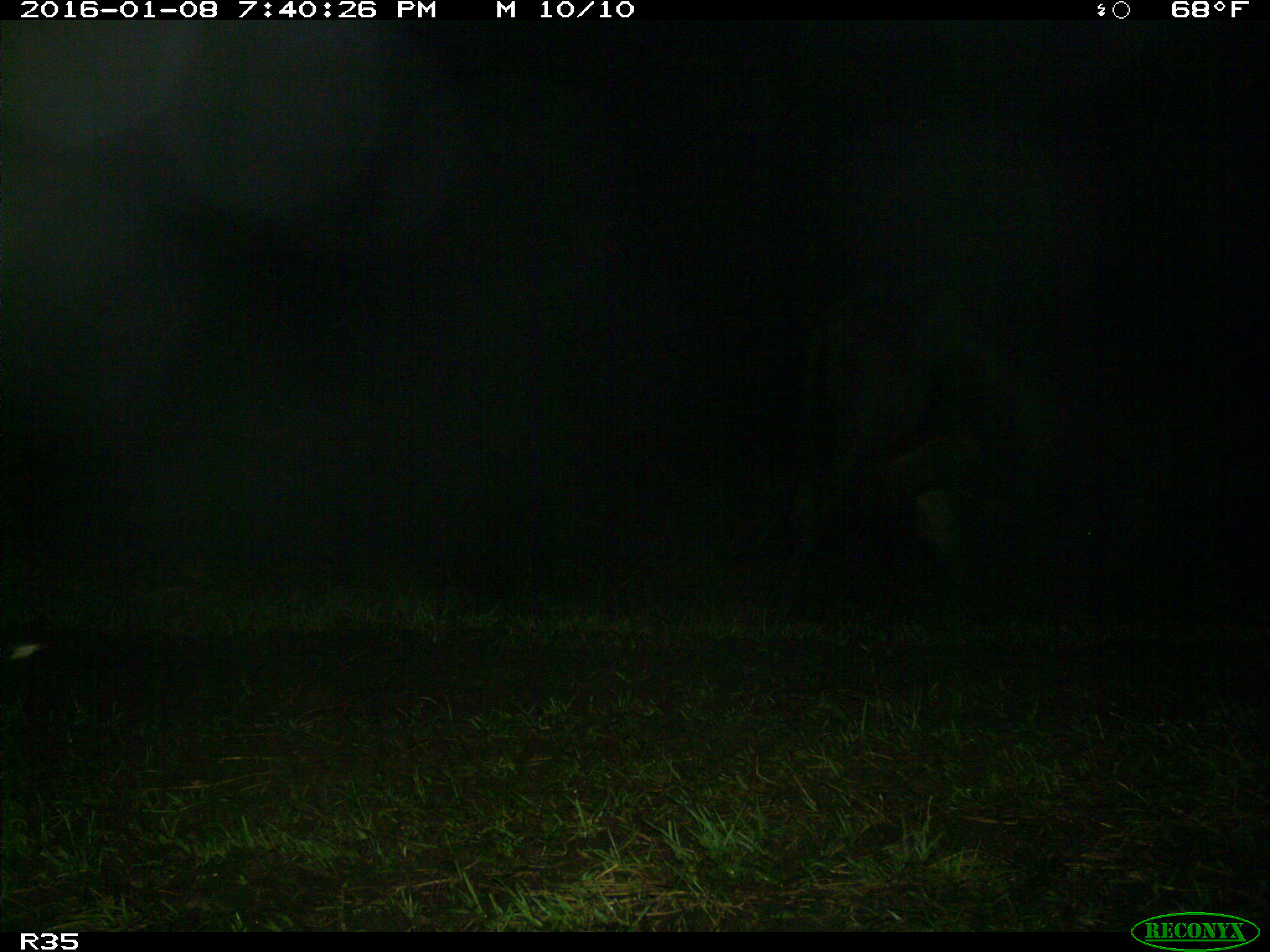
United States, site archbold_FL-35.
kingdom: Animalia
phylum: Chordata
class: Mammalia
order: Artiodactyla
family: Bovidae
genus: Bos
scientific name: Bos taurus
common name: domestic cow